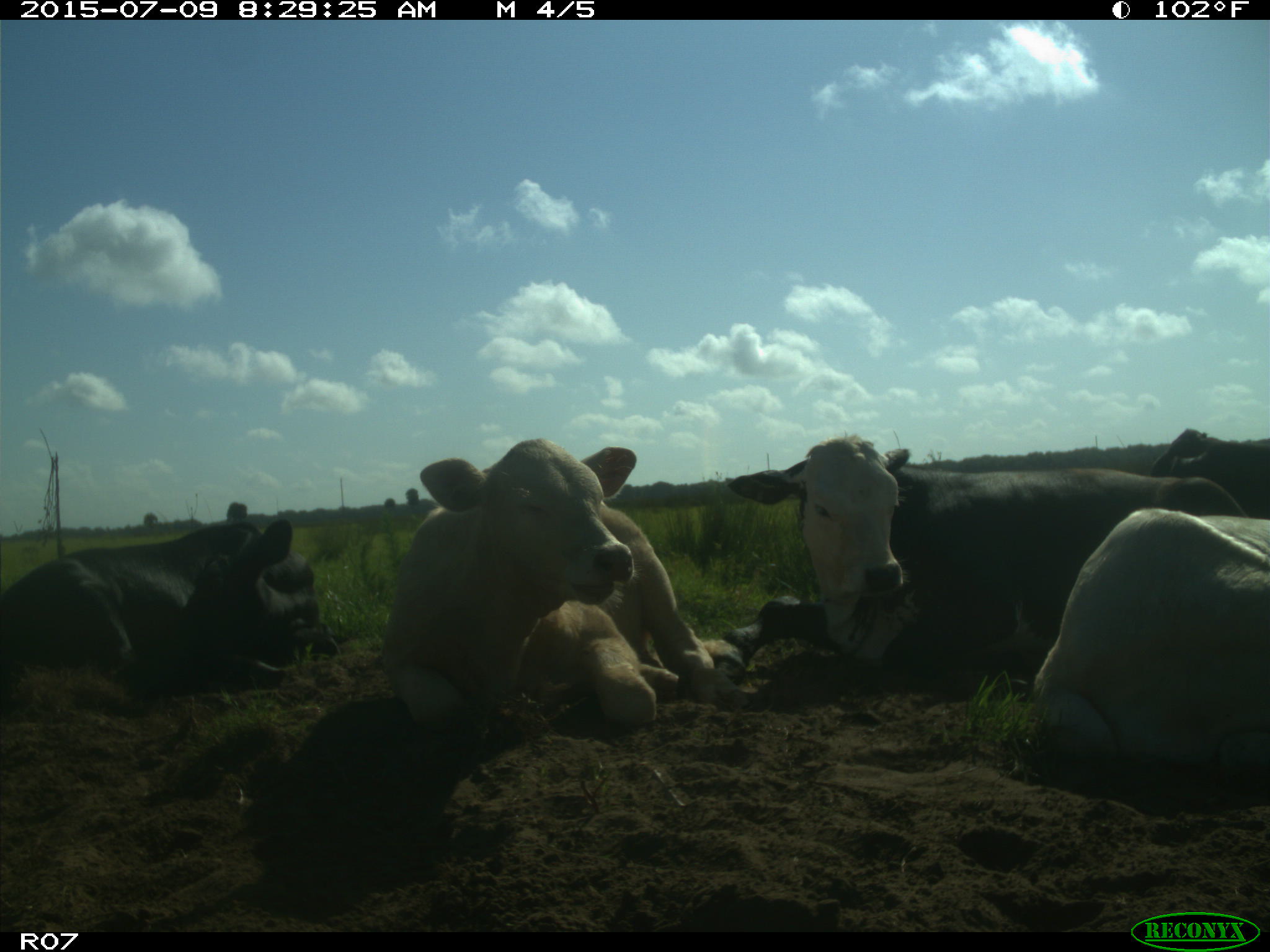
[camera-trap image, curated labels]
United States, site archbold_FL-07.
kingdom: Animalia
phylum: Chordata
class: Mammalia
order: Artiodactyla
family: Bovidae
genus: Bos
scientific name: Bos taurus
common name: domestic cow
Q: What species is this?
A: Bos taurus (domestic cow).